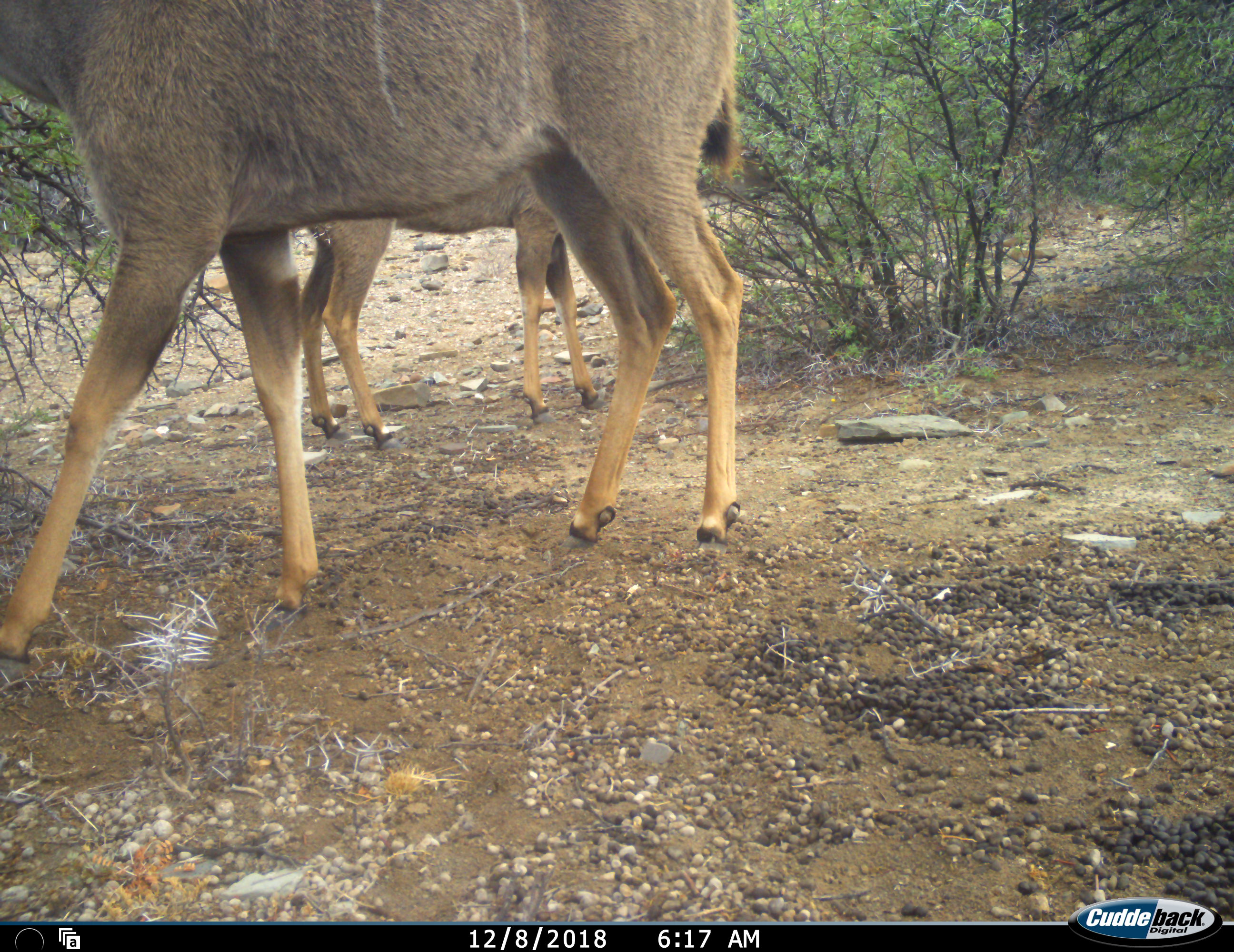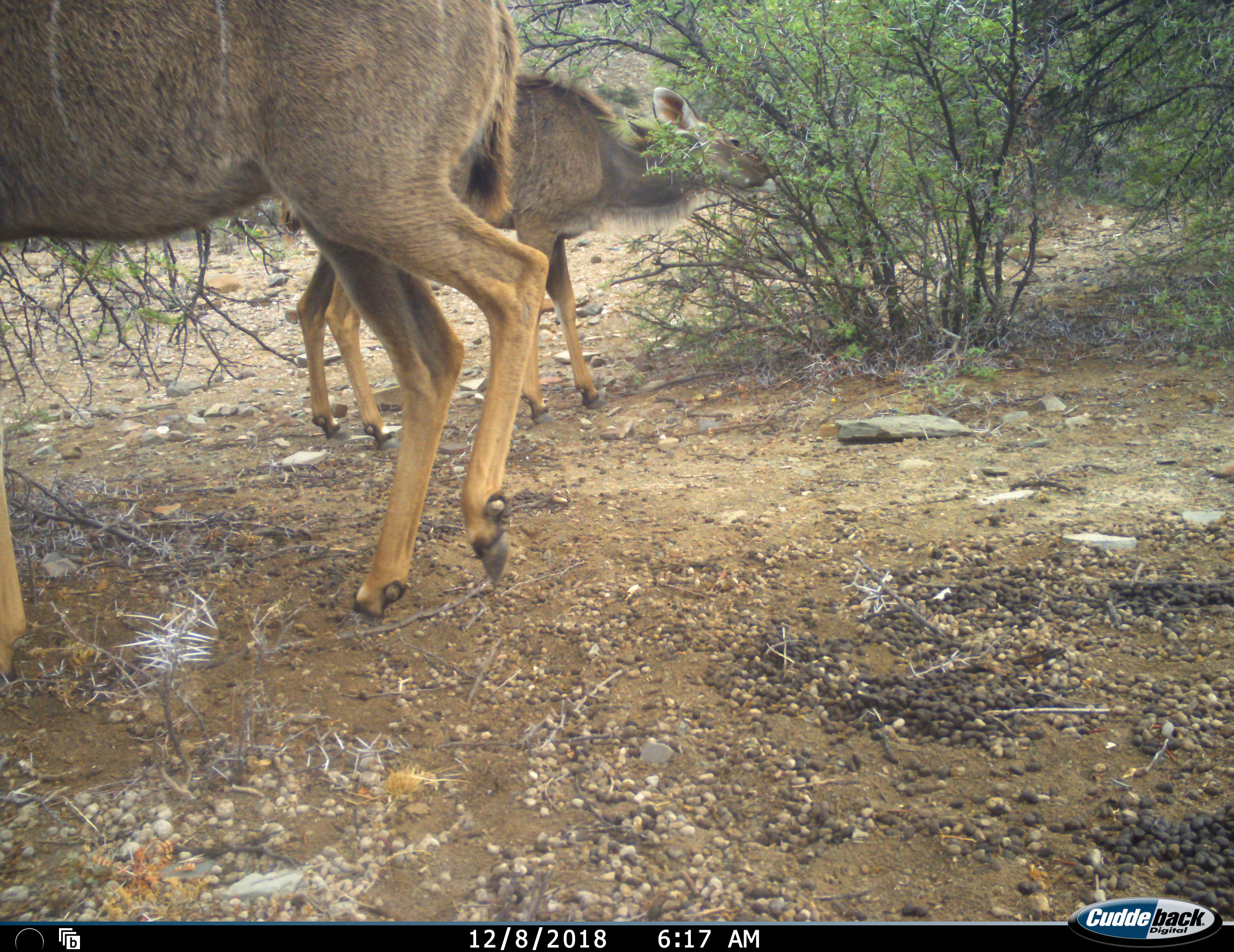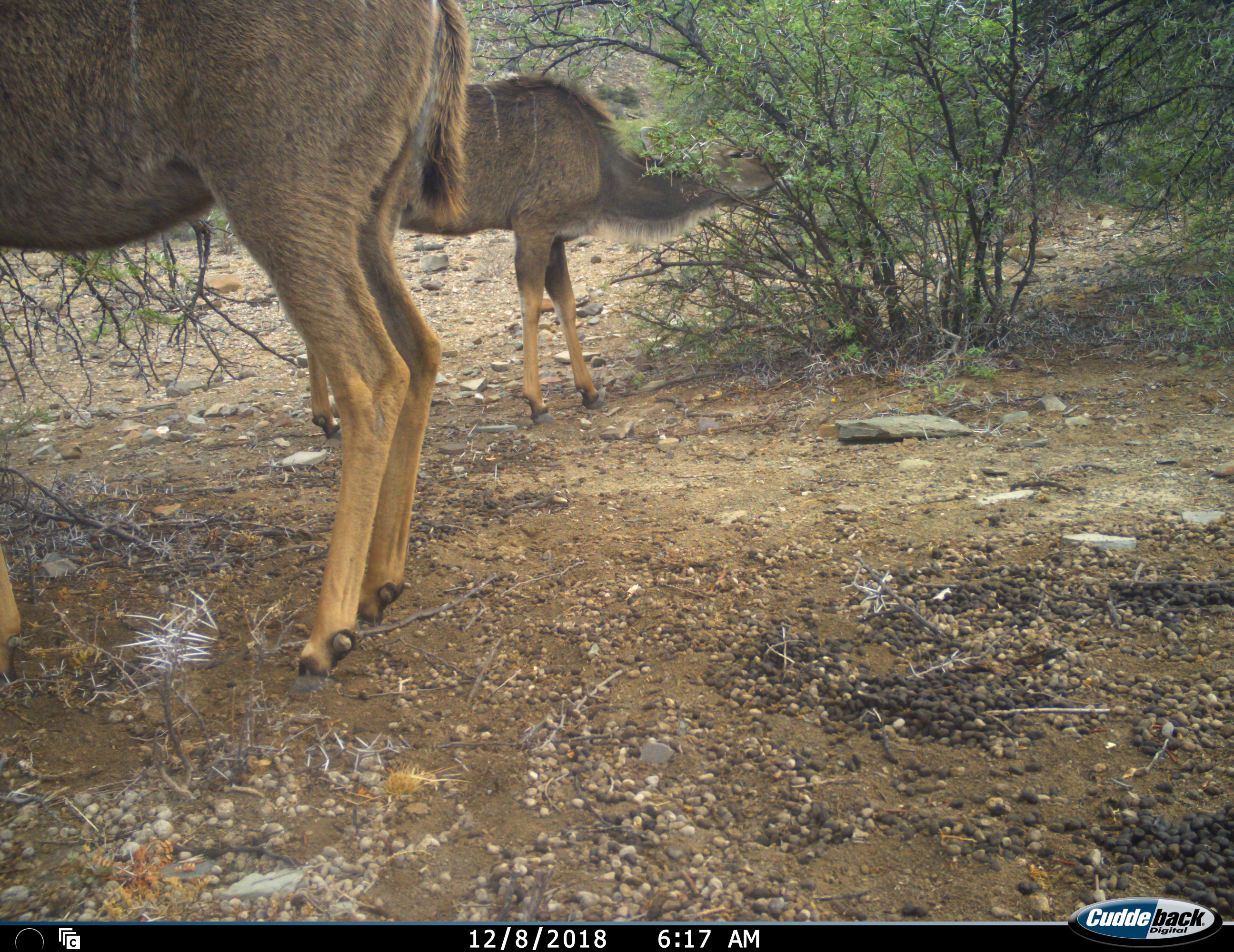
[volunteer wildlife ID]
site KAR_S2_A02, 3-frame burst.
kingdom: Animalia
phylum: Chordata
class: Mammalia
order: Artiodactyla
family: Bovidae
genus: Tragelaphus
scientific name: Tragelaphus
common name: kudu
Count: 2.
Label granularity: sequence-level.